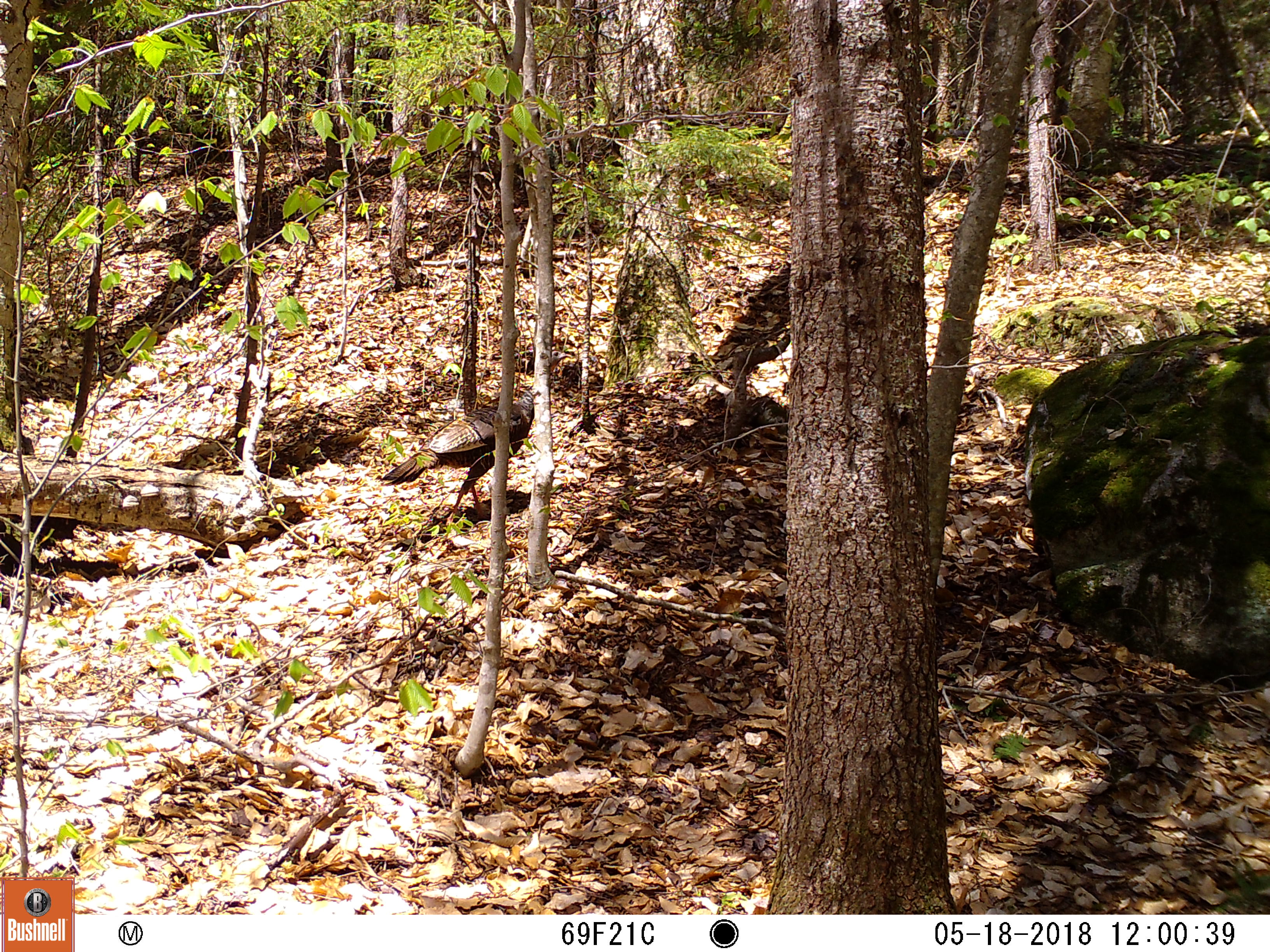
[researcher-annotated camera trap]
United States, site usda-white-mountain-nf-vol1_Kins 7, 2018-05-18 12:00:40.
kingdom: Animalia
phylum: Chordata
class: Aves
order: Galliformes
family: Phasianidae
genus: Meleagris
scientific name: Meleagris gallopavo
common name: wild turkey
Wild turkey (Meleagris gallopavo).